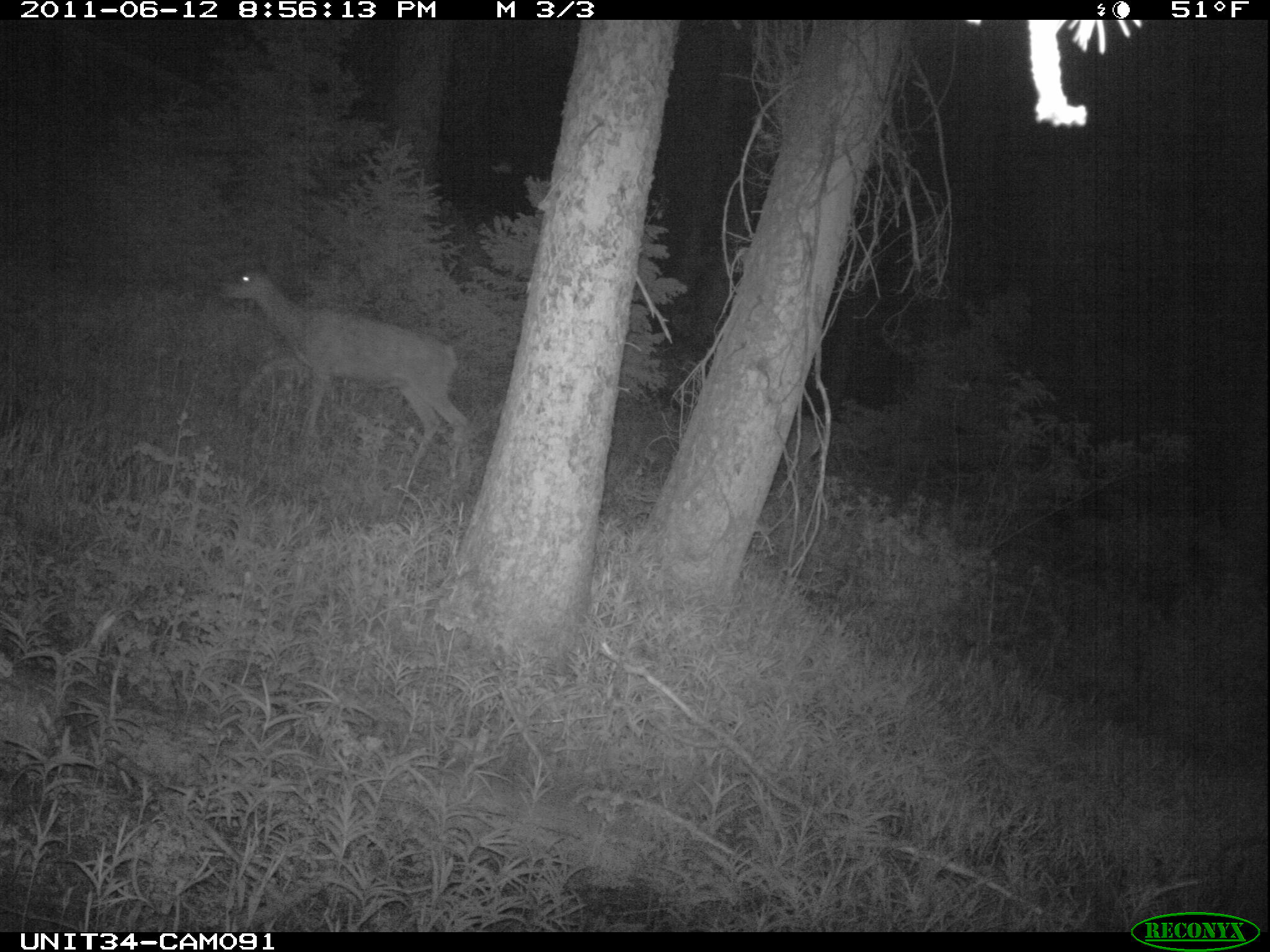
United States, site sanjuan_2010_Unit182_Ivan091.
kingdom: Animalia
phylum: Chordata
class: Mammalia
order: Artiodactyla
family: Cervidae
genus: Odocoileus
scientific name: Odocoileus hemionus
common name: mule deer